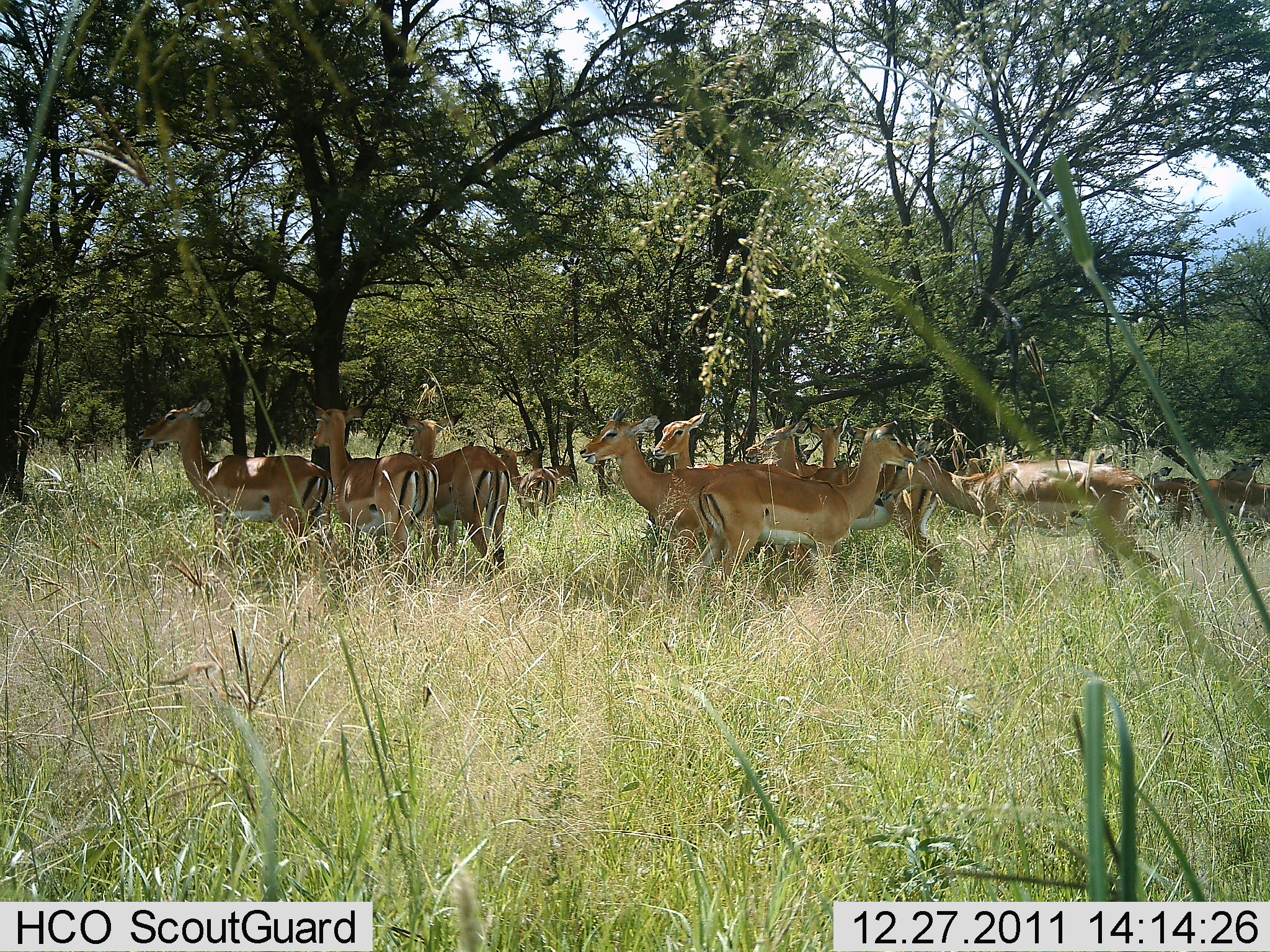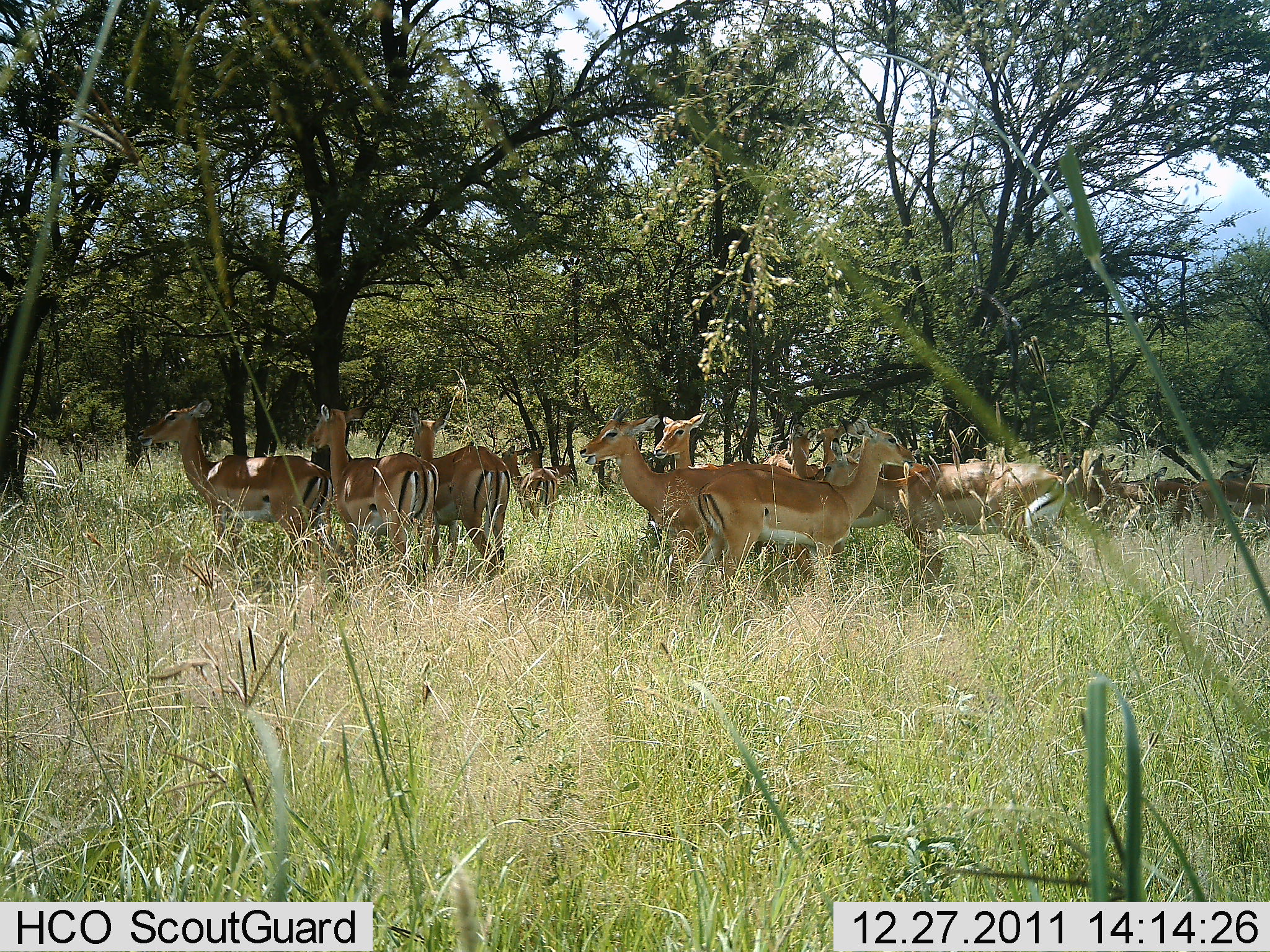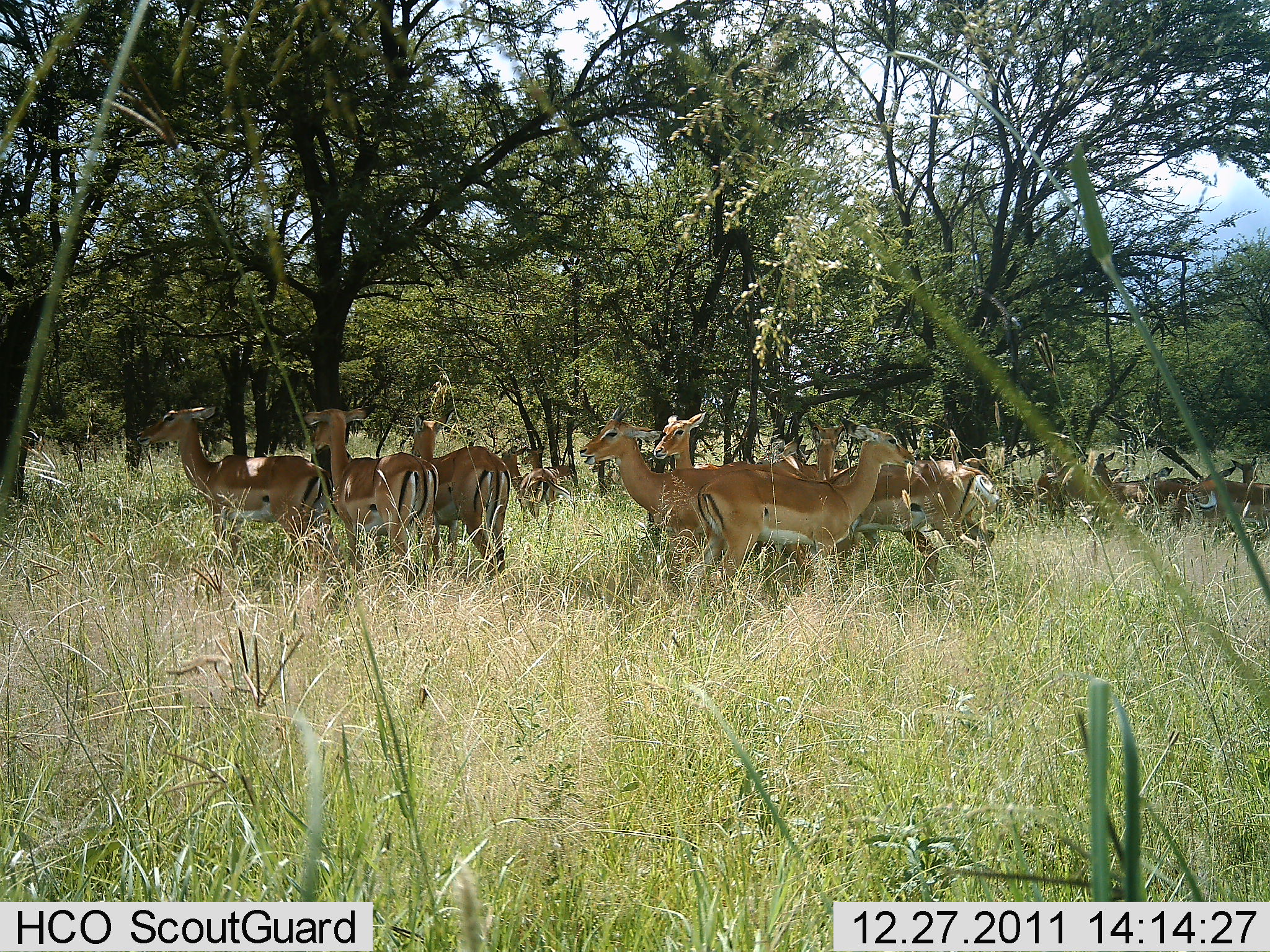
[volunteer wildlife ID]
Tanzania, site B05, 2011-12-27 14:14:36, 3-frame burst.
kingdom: Animalia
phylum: Chordata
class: Mammalia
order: Artiodactyla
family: Bovidae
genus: Nanger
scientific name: Nanger granti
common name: grant's gazelle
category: gazellegrants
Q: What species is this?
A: Gazellegrants (grant's gazelle) (Nanger granti).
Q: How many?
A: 11-50.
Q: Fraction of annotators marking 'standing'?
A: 91%.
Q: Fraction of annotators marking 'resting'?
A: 0%.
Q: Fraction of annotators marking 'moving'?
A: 36%.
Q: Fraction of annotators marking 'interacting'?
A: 9%.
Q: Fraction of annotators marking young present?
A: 0%.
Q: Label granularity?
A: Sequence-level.